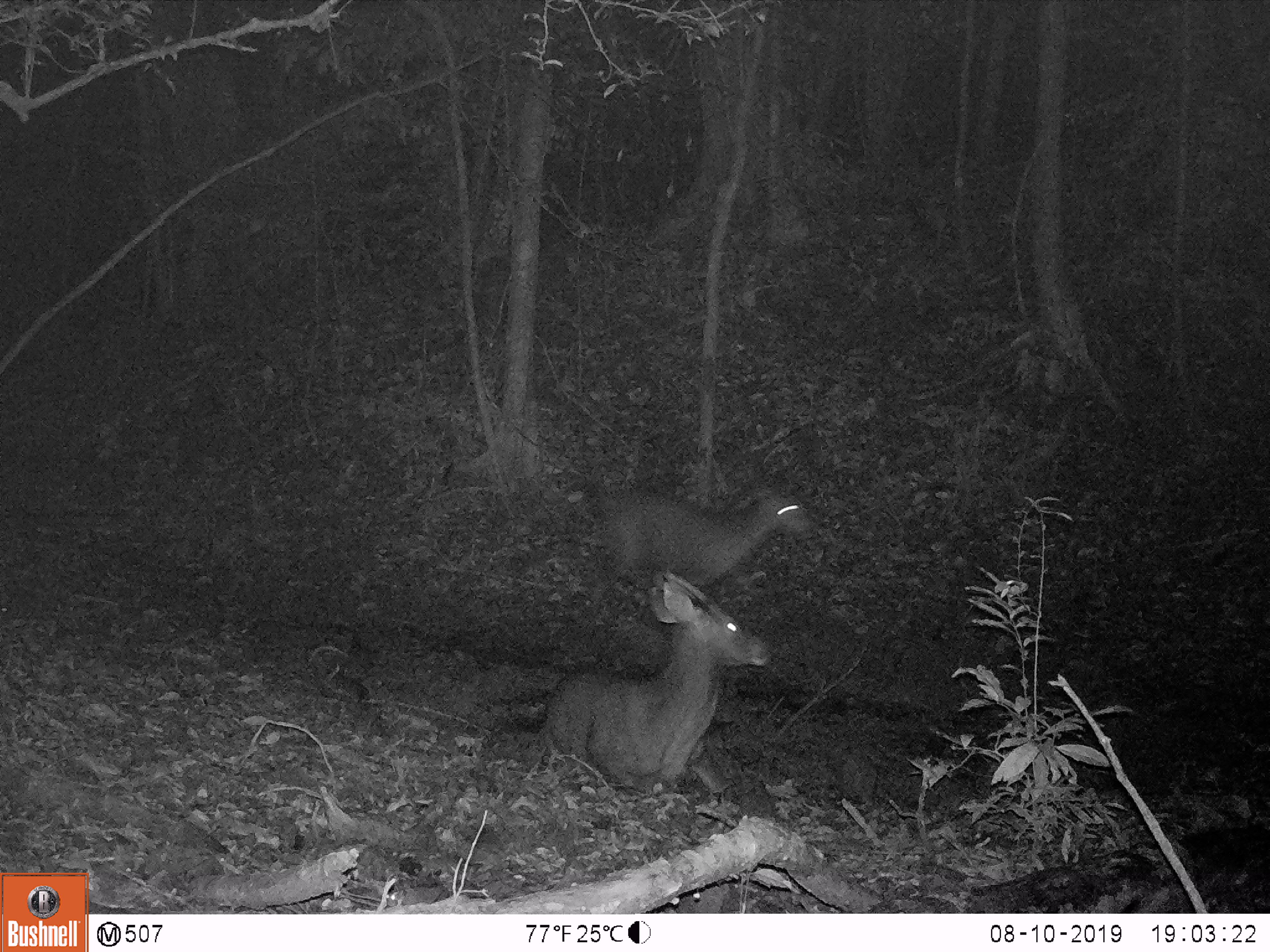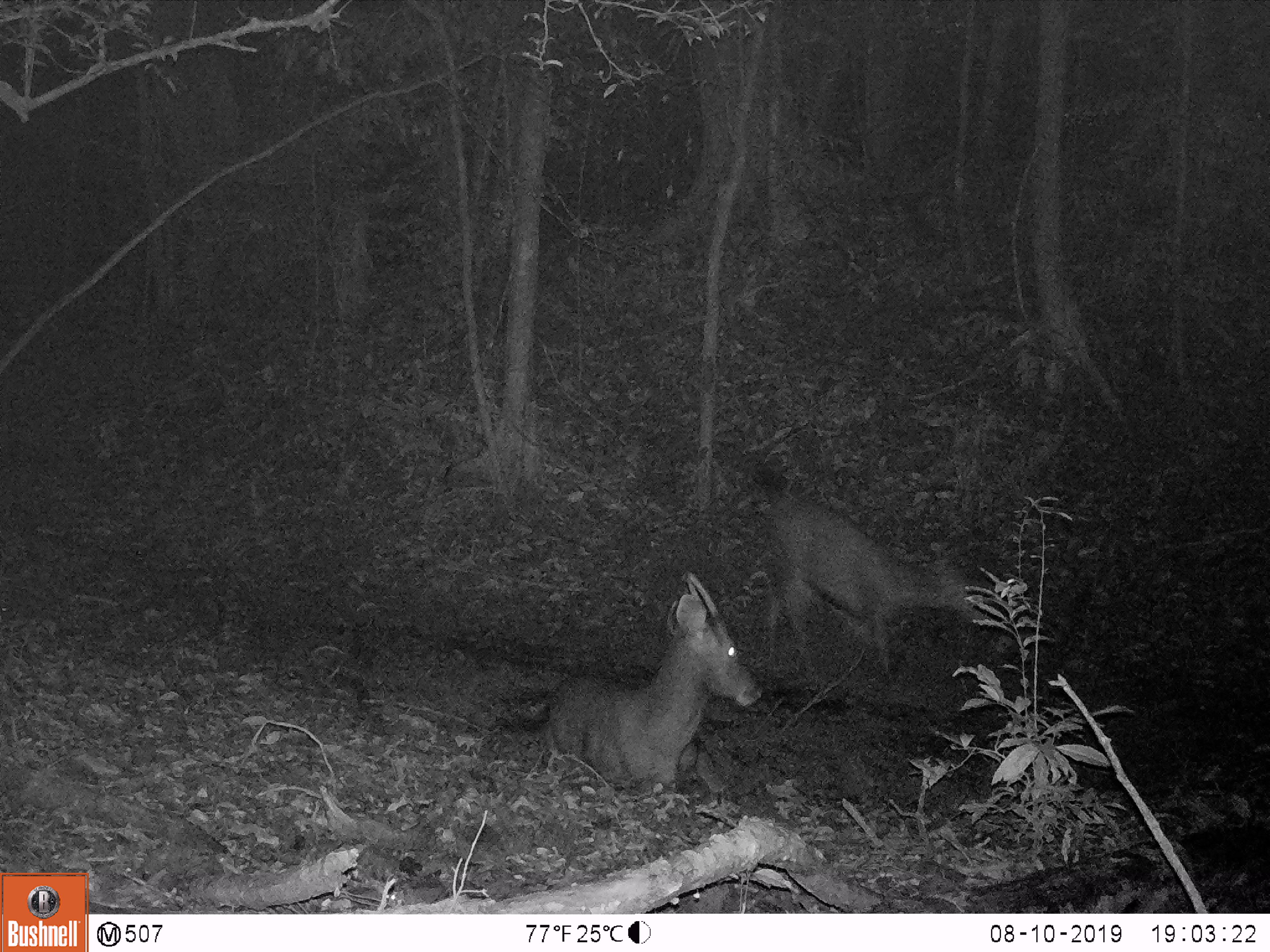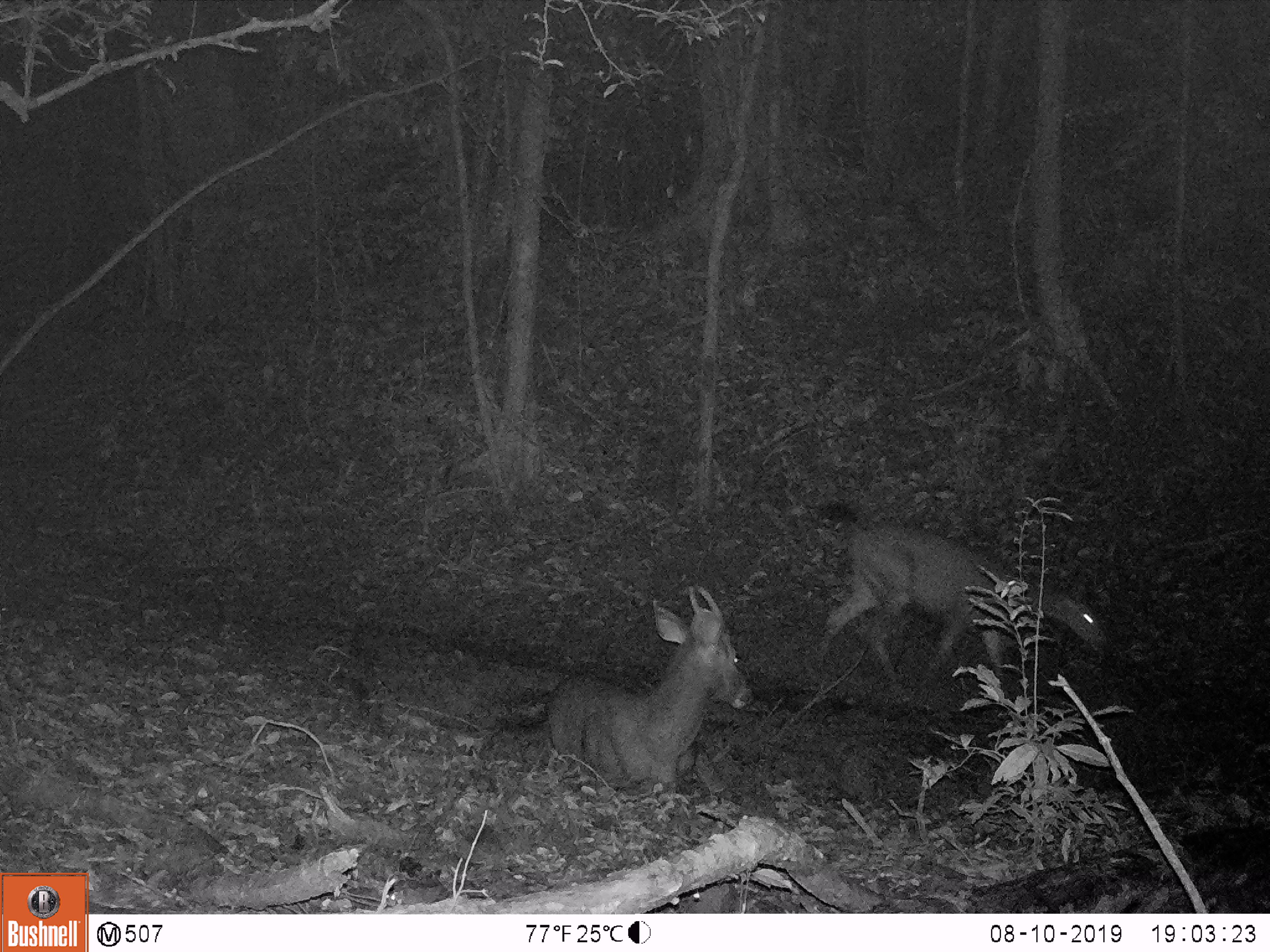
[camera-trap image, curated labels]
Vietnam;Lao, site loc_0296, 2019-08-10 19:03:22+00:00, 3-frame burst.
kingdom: Animalia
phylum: Chordata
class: Mammalia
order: Artiodactyla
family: Cervidae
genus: Rusa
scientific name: Rusa unicolor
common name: sambar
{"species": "sambar (Rusa unicolor)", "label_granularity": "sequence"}